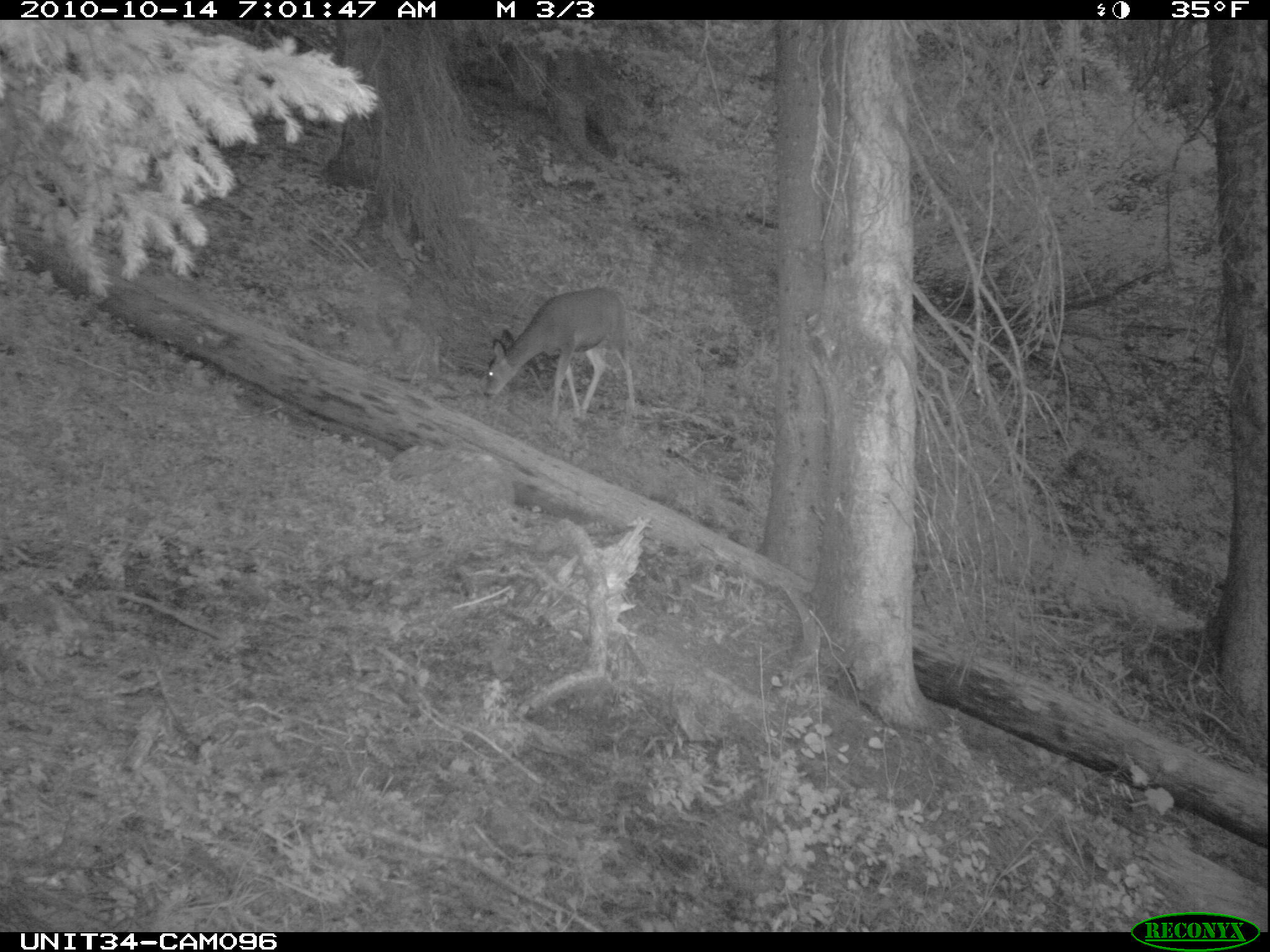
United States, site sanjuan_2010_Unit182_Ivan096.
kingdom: Animalia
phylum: Chordata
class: Mammalia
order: Artiodactyla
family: Cervidae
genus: Odocoileus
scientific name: Odocoileus hemionus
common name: mule deer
Odocoileus hemionus (mule deer).